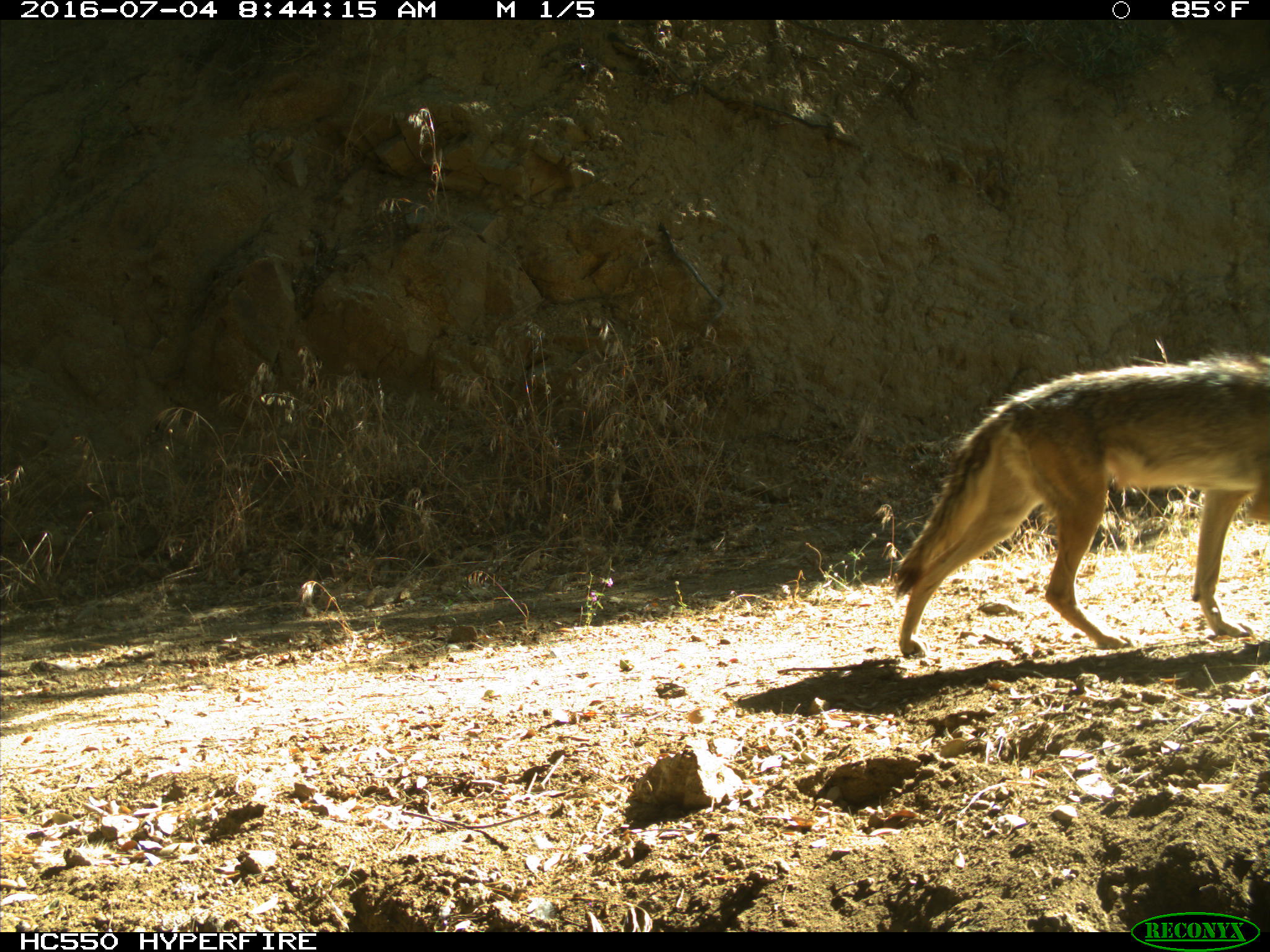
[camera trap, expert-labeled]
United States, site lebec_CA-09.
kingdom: Animalia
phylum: Chordata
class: Mammalia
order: Carnivora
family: Canidae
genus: Canis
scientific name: Canis latrans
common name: coyote